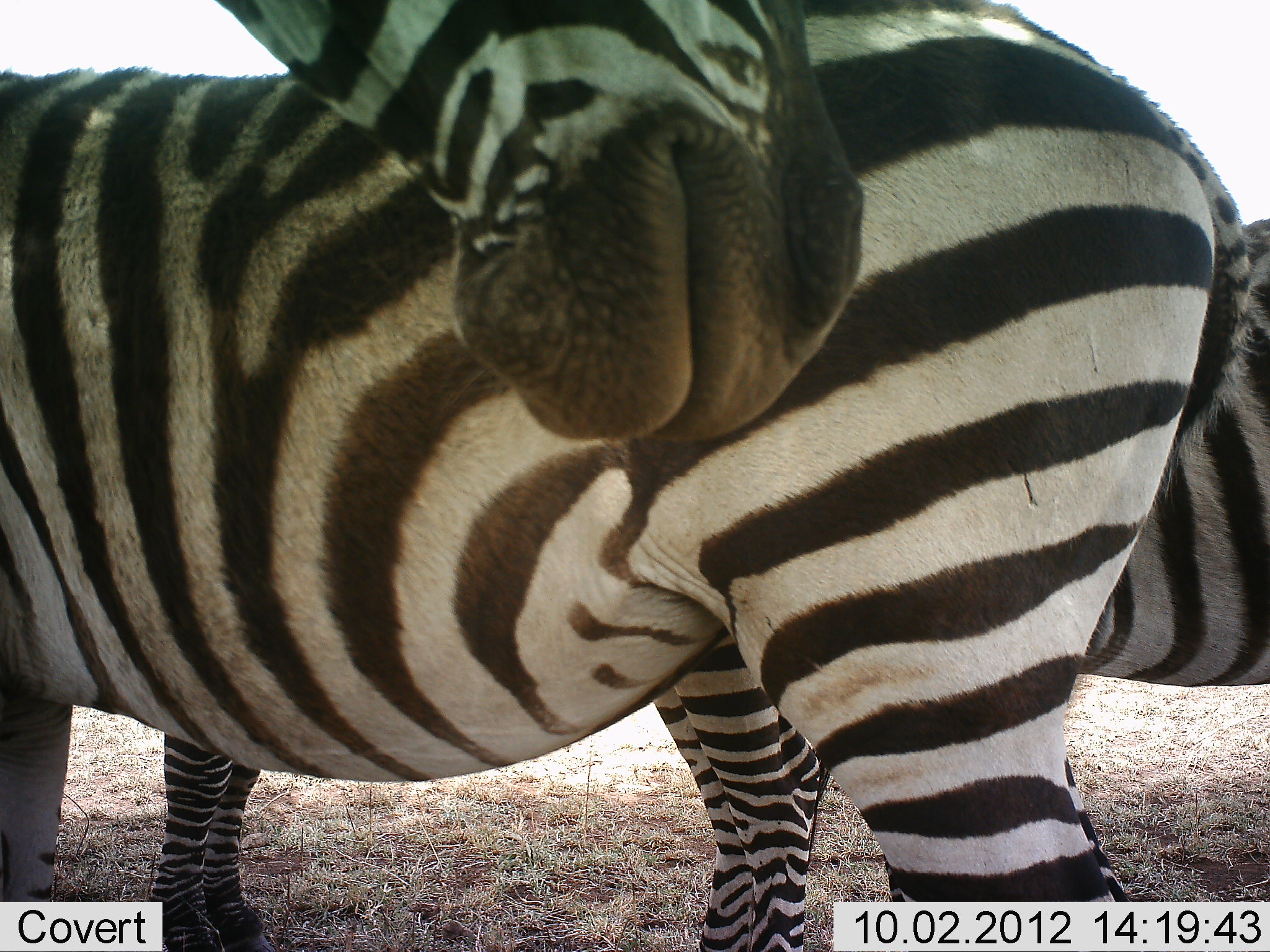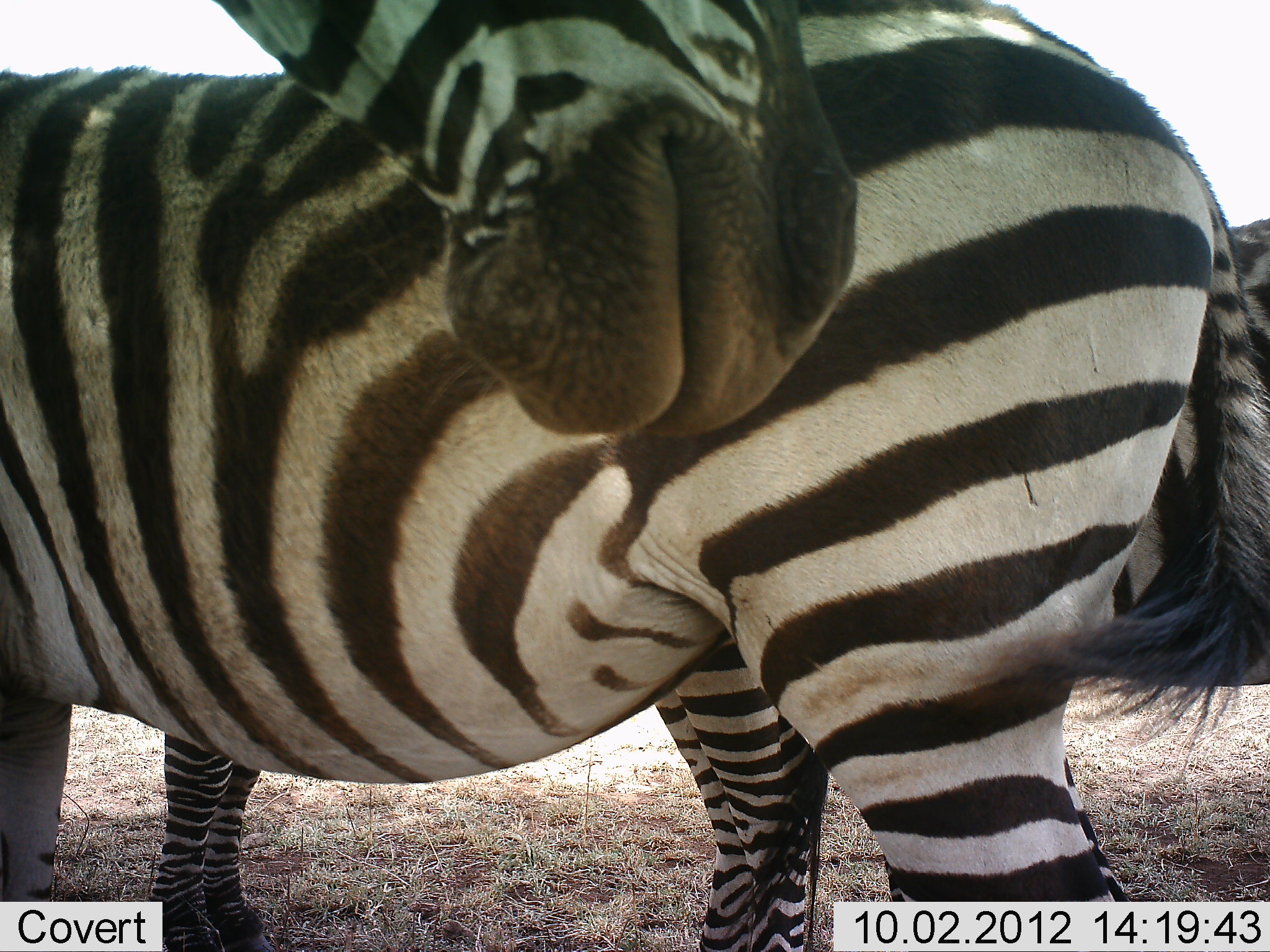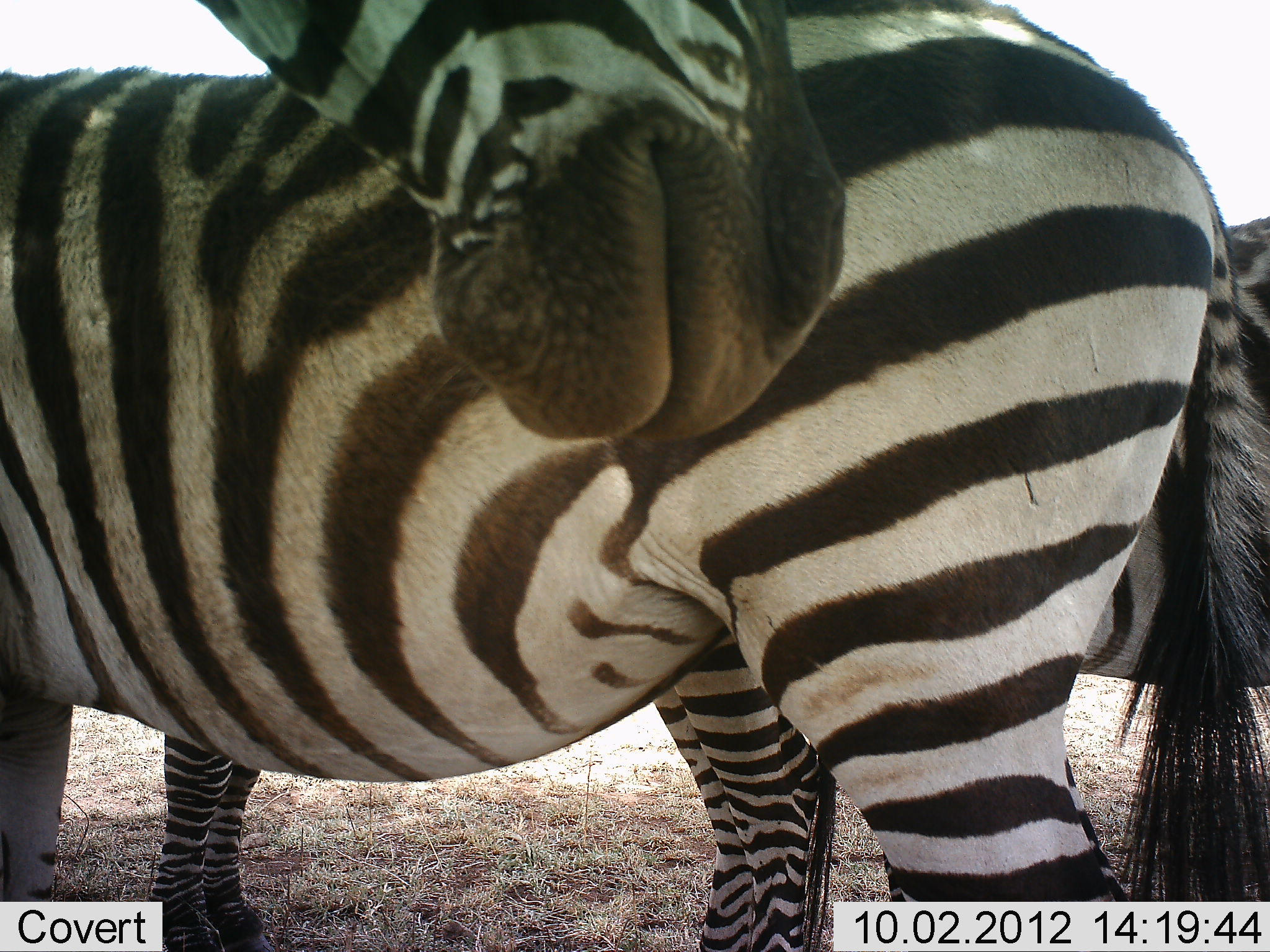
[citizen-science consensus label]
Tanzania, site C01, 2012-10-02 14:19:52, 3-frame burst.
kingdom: Animalia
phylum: Chordata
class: Mammalia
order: Perissodactyla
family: Equidae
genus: Equus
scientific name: Equus quagga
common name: plains zebra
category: zebra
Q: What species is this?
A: Zebra (plains zebra) (Equus quagga).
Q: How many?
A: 4.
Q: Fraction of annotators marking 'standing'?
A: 100%.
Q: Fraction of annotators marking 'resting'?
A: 0%.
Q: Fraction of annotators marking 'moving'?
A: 0%.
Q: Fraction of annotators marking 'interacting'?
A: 10%.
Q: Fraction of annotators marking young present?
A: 10%.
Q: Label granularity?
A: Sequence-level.